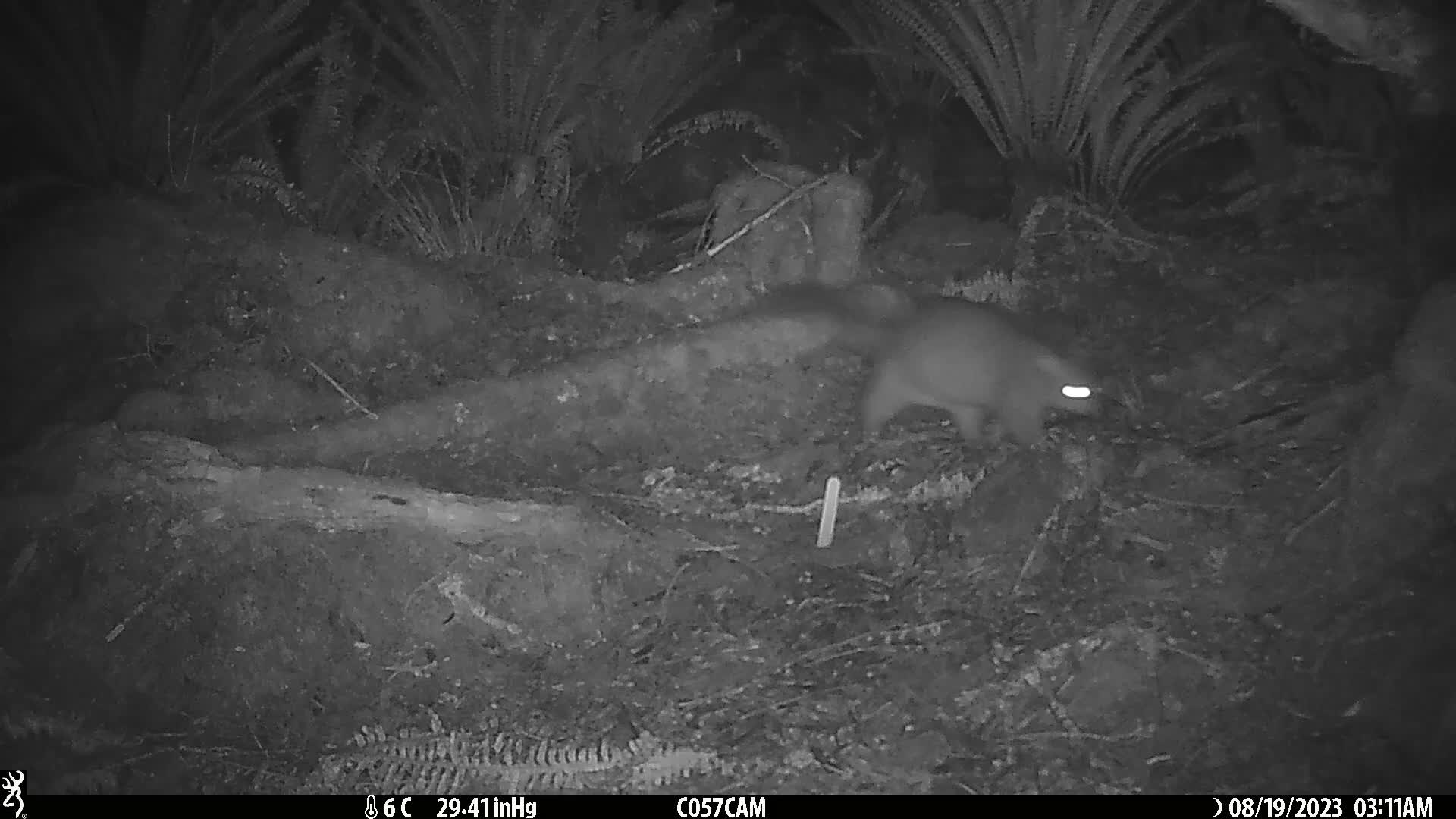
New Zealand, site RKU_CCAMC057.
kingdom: Animalia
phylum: Chordata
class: Mammalia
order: Diprotodontia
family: Phalangeridae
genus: Trichosurus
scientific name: Trichosurus vulpecula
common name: common brushtail possum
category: possum